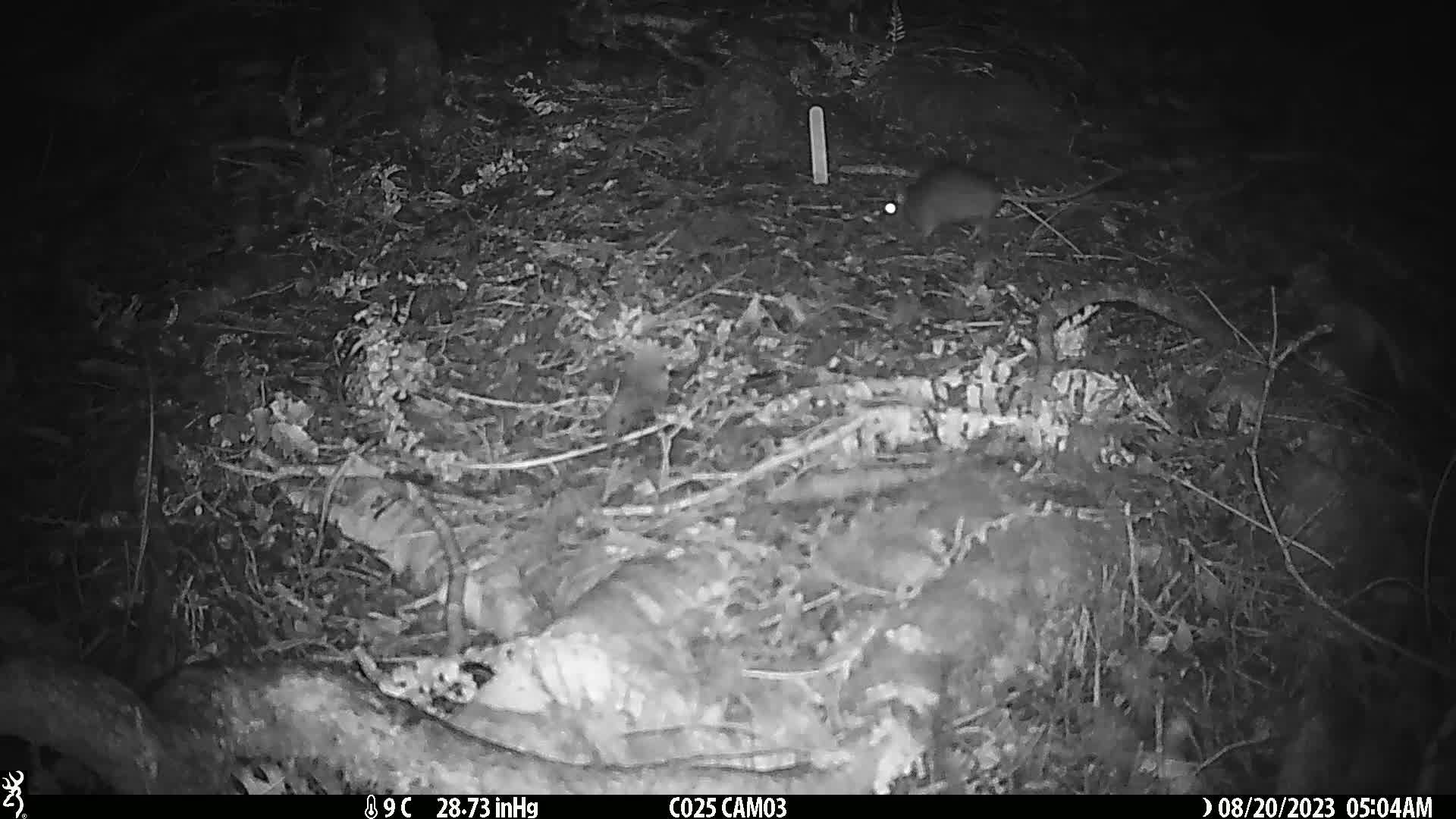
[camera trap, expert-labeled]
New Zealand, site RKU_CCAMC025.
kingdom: Animalia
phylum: Chordata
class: Mammalia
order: Rodentia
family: Muridae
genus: Rattus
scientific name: Rattus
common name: rat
Rat (Rattus).